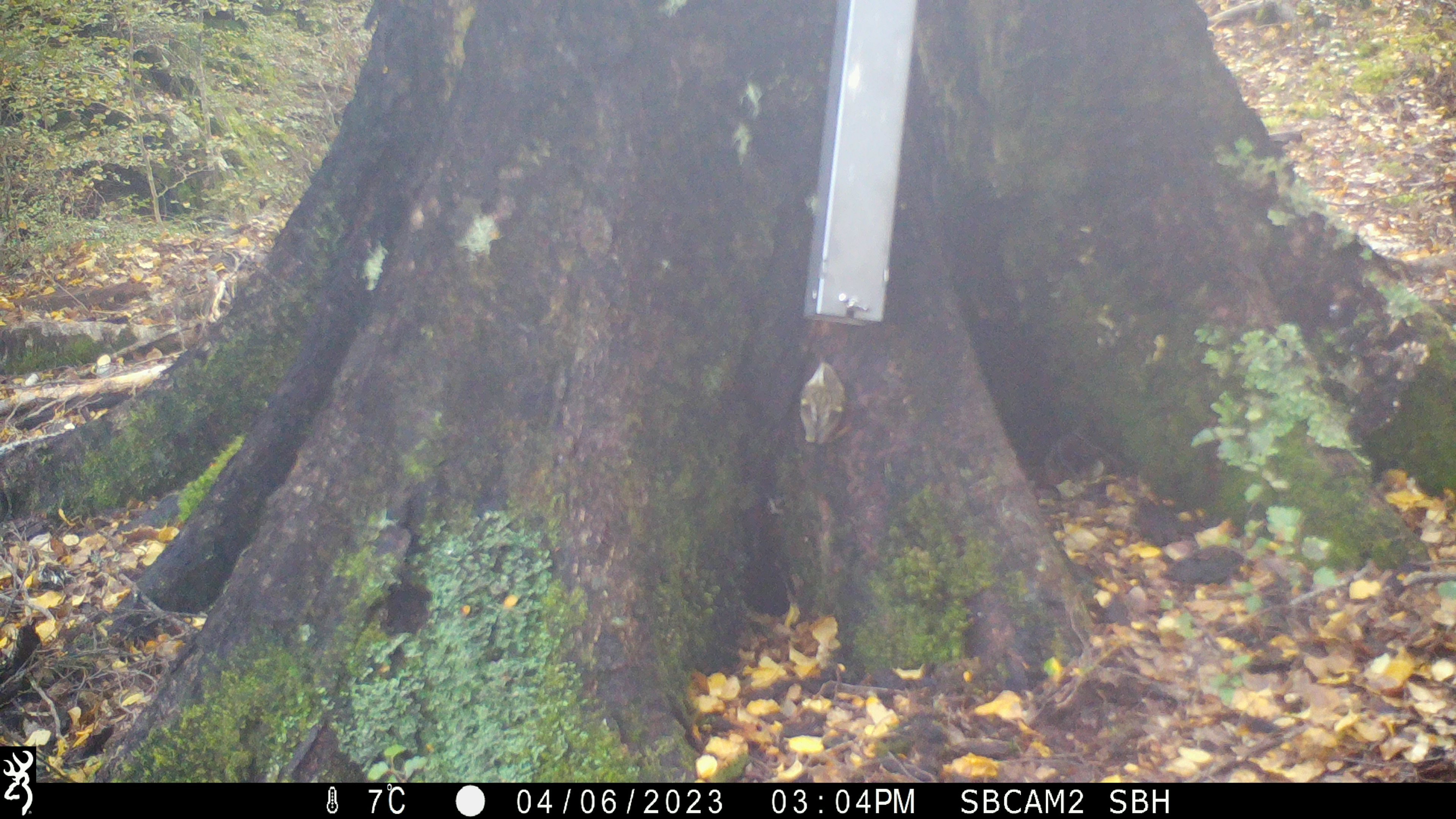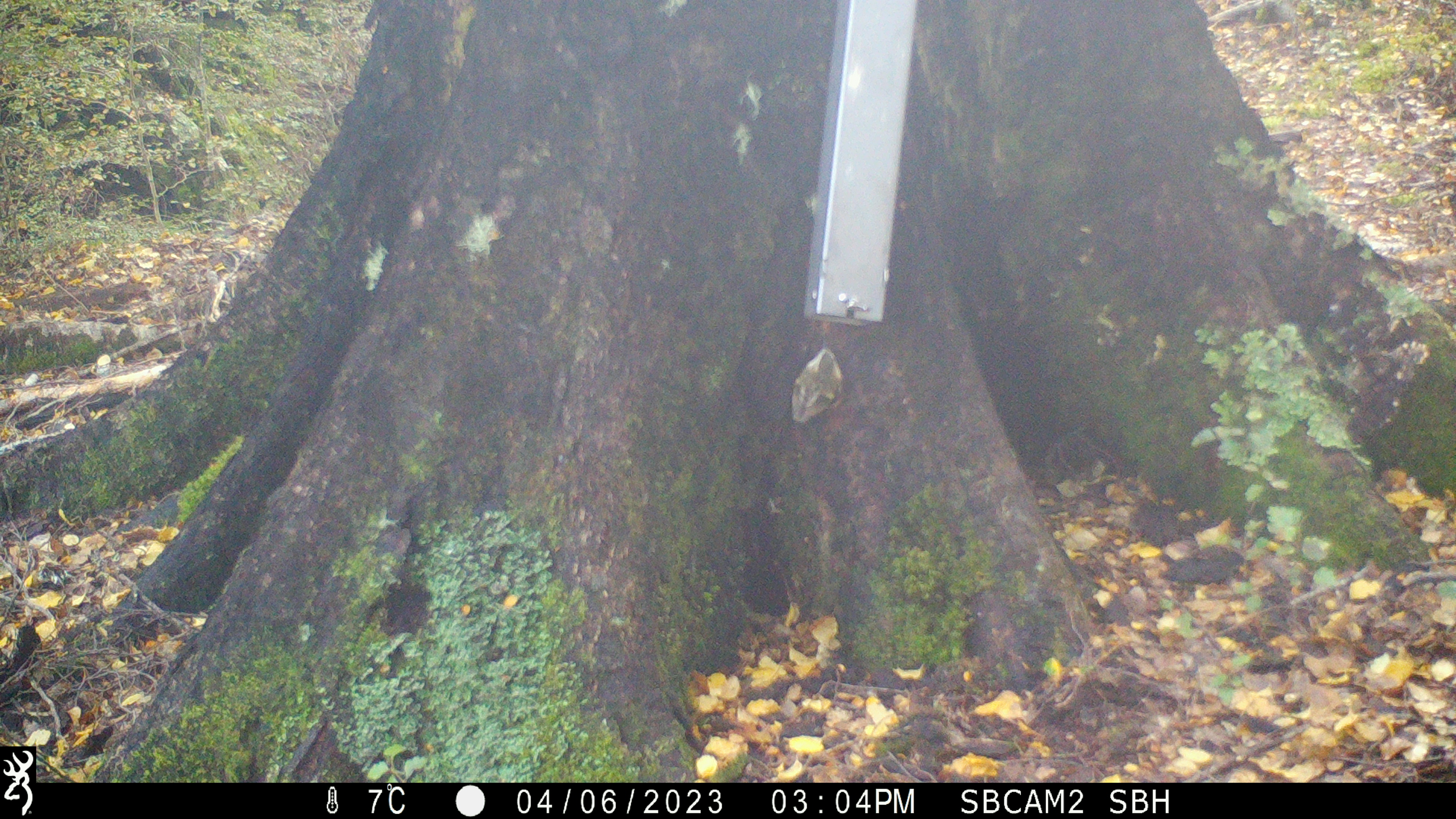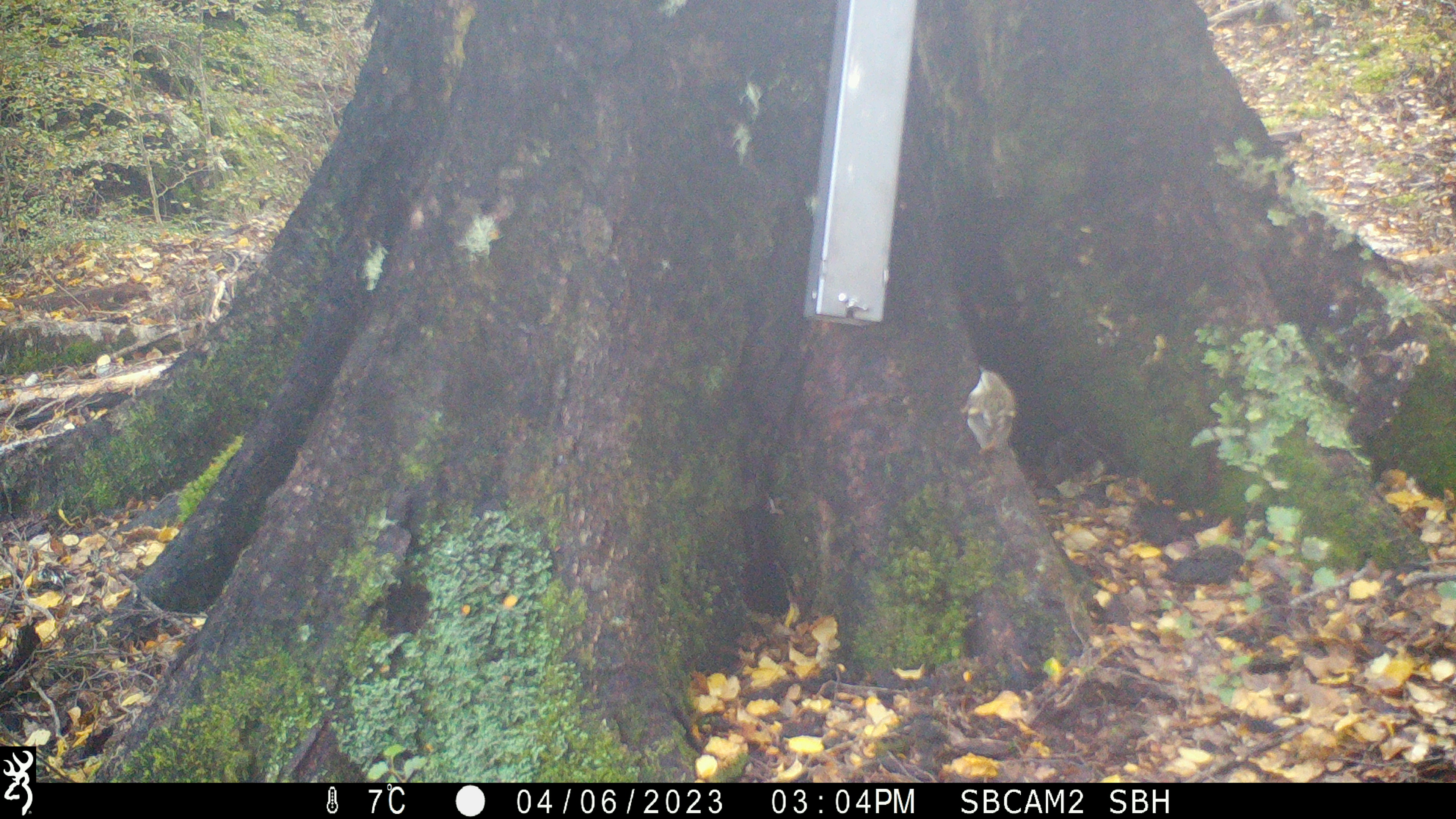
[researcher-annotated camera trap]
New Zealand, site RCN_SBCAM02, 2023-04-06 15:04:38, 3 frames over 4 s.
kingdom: Animalia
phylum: Chordata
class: Aves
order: Passeriformes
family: Acanthisittidae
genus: Acanthisitta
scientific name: Acanthisitta chloris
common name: rifleman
Rifleman (Acanthisitta chloris).